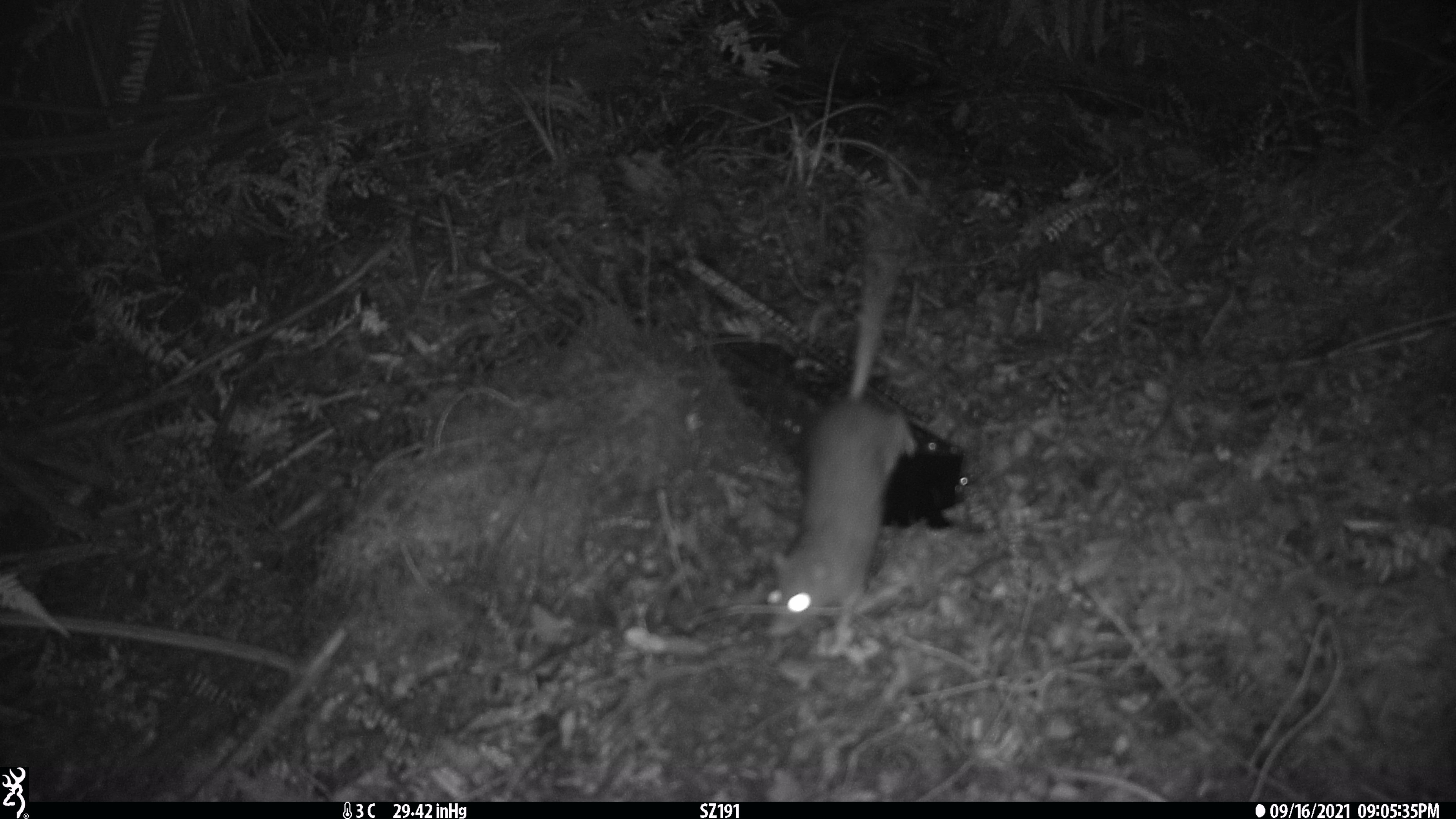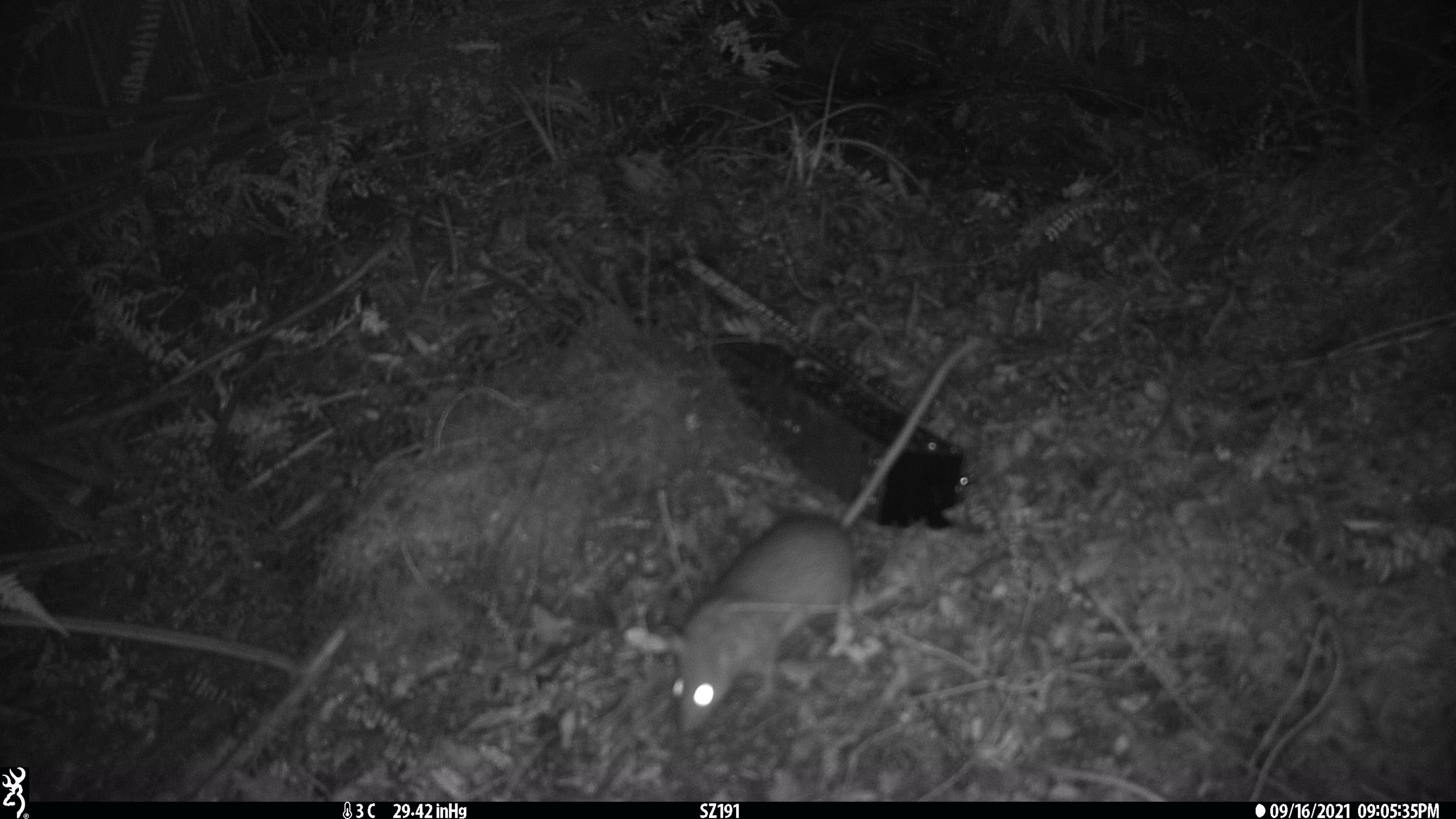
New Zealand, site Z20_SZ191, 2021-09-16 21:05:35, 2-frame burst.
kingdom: Animalia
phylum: Chordata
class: Mammalia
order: Rodentia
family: Muridae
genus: Rattus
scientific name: Rattus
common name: rat